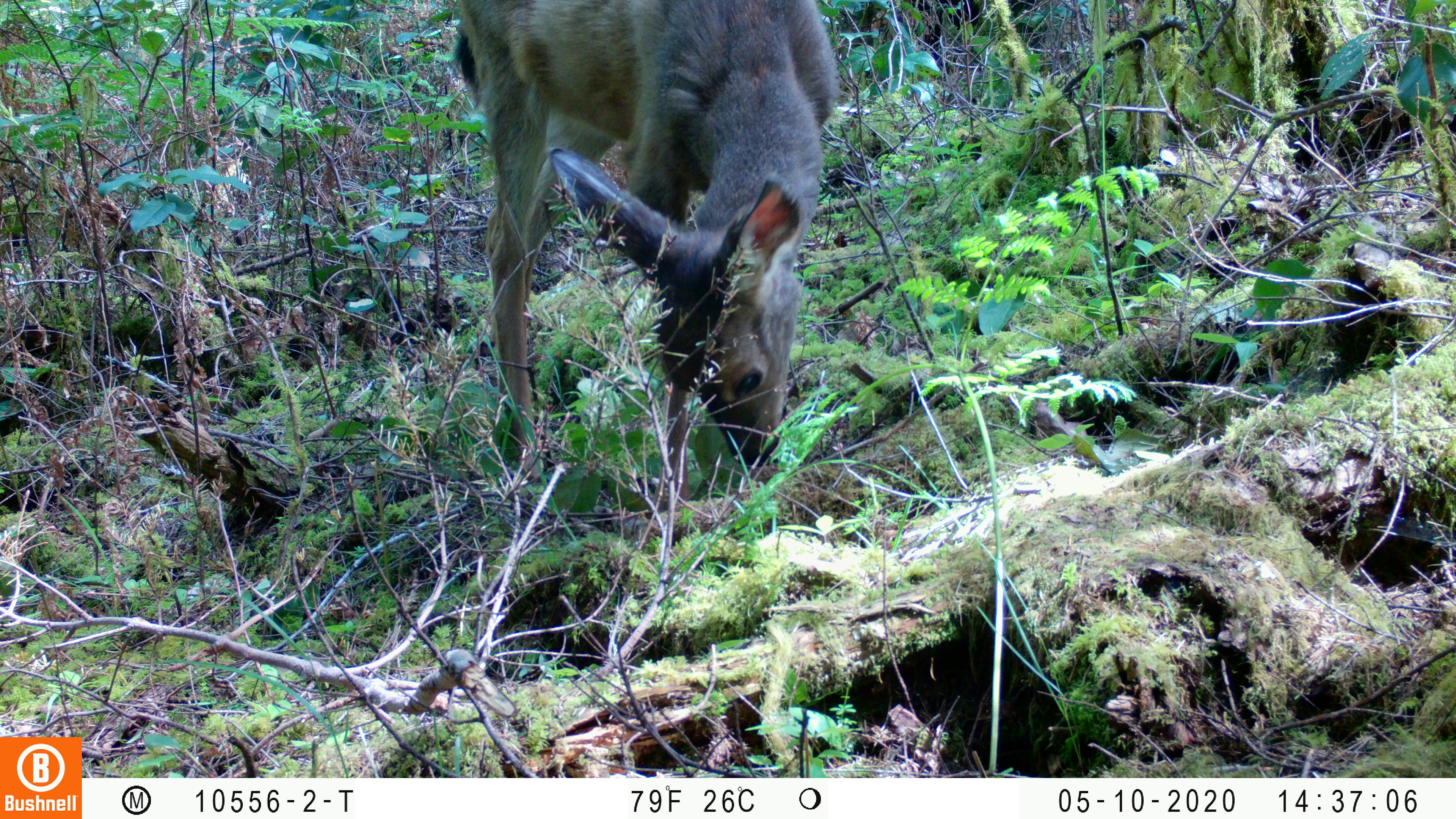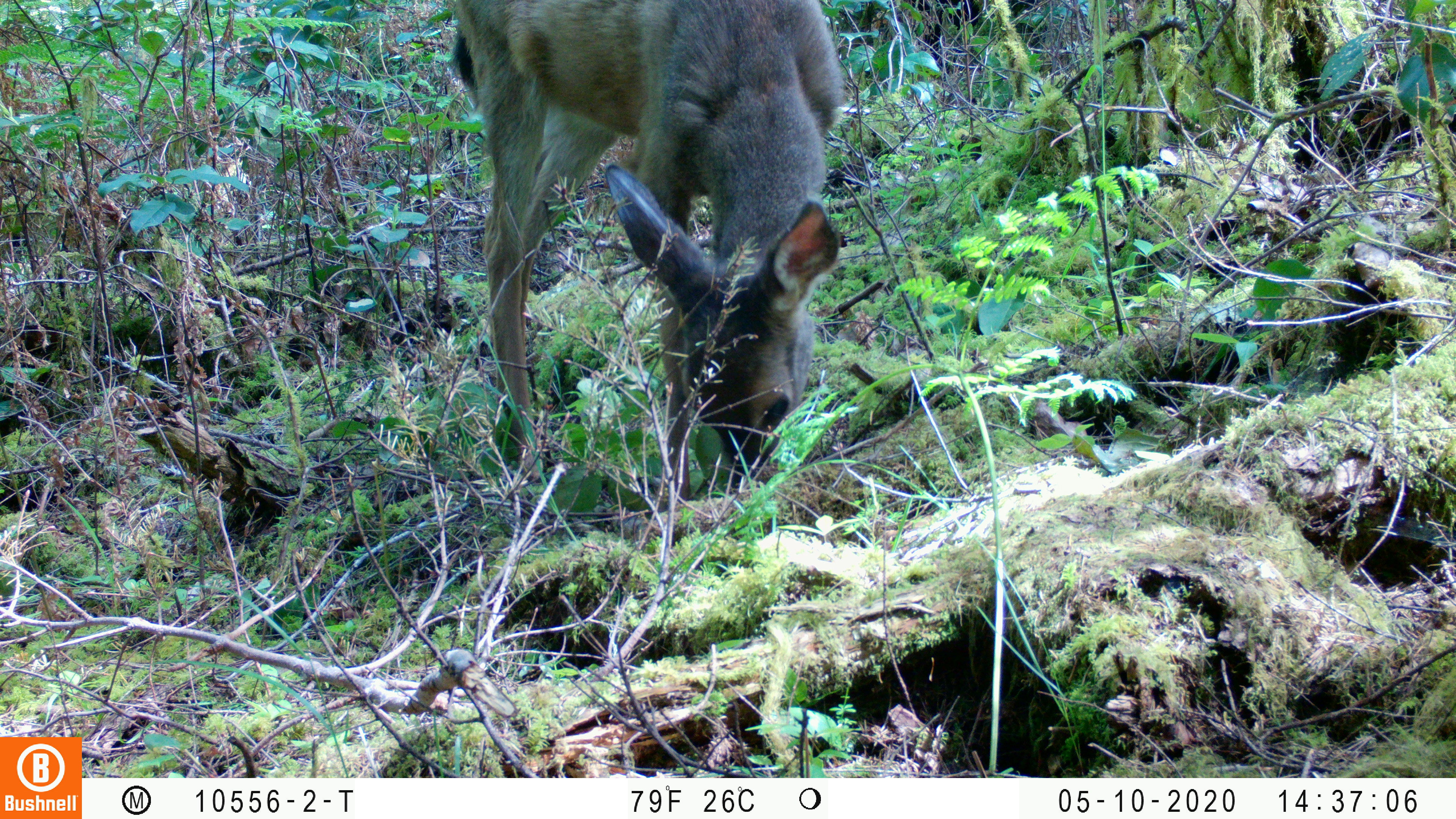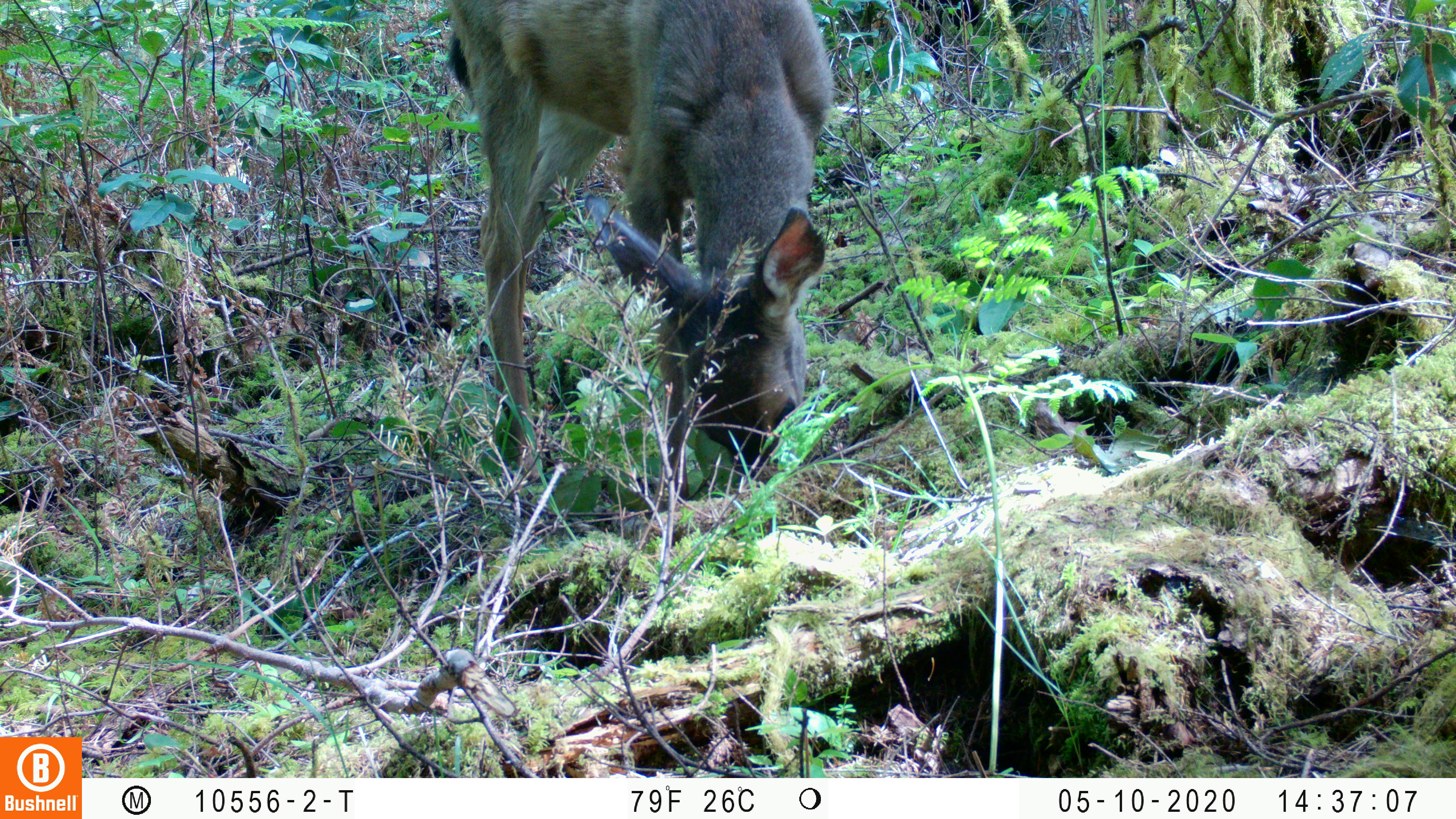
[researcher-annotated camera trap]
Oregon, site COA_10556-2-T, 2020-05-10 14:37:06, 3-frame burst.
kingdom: Animalia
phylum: Chordata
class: Mammalia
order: Artiodactyla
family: Cervidae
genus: Odocoileus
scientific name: Odocoileus hemionus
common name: black-tailed deer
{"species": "black-tailed deer (Odocoileus hemionus)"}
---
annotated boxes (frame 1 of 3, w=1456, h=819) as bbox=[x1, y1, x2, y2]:
black-tailed deer: bbox=[440, 1, 848, 467]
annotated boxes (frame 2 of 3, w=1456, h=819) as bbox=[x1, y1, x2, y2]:
black-tailed deer: bbox=[446, 1, 852, 490]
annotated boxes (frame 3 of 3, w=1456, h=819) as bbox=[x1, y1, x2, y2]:
black-tailed deer: bbox=[429, 1, 844, 474]